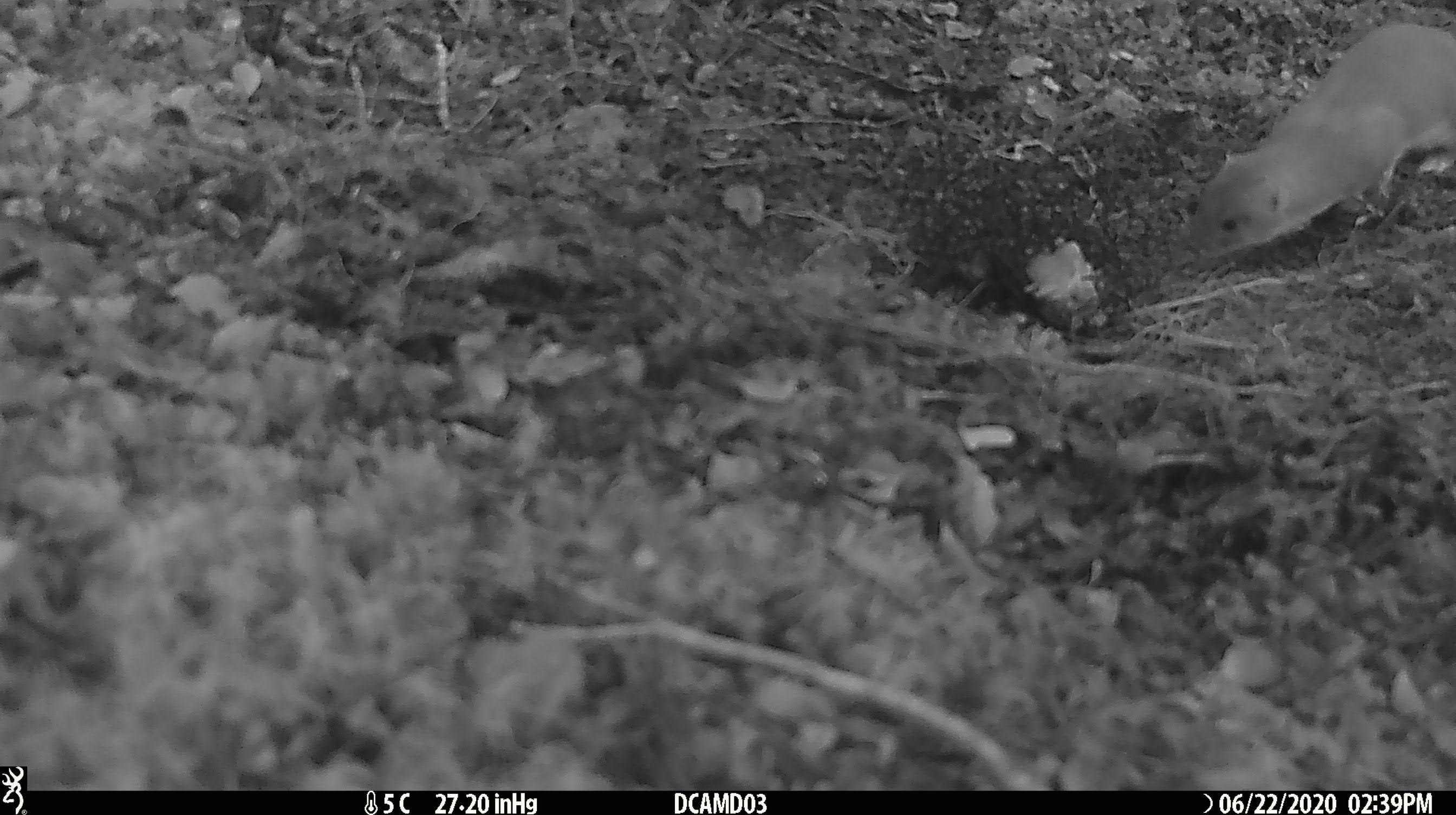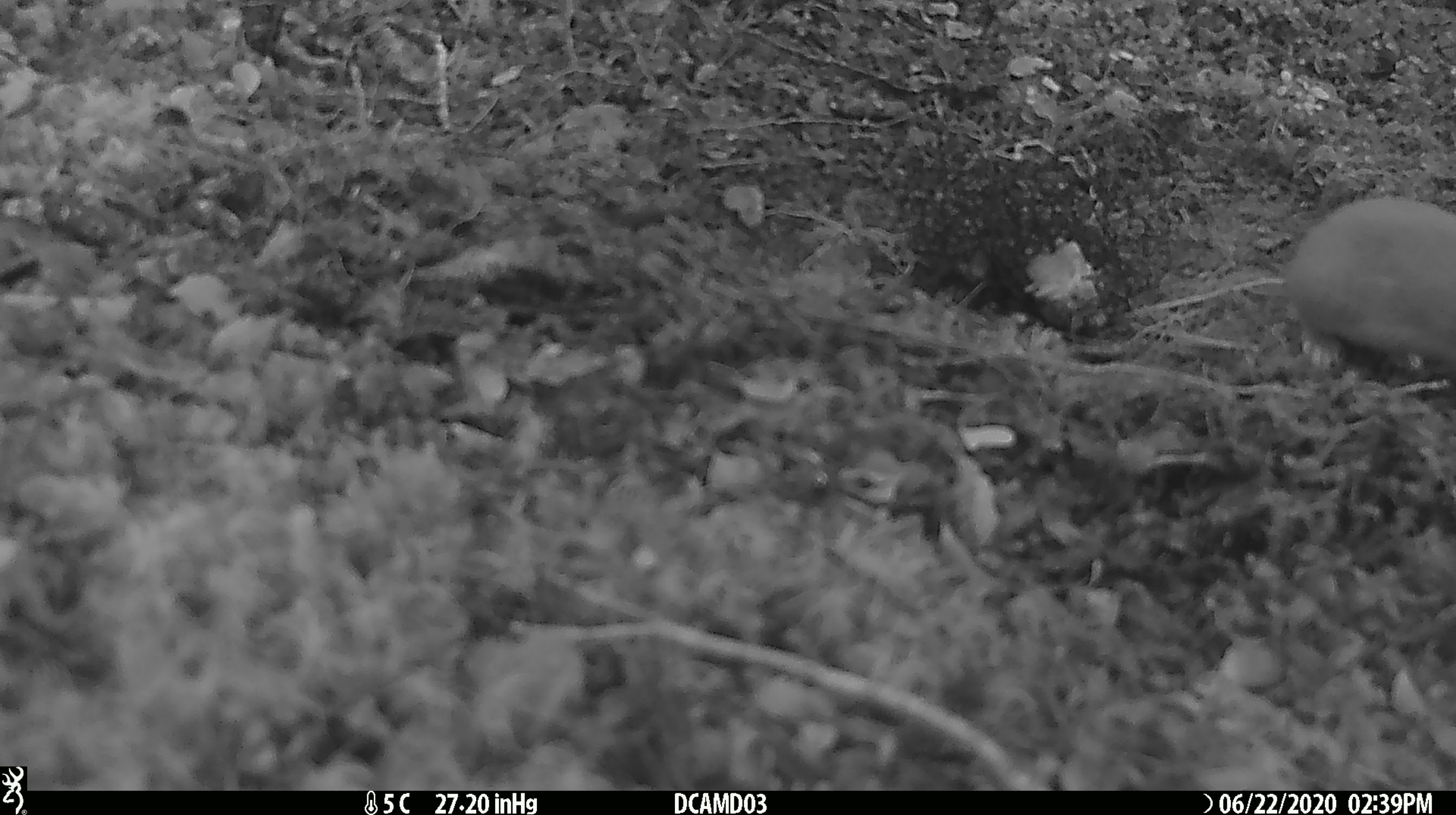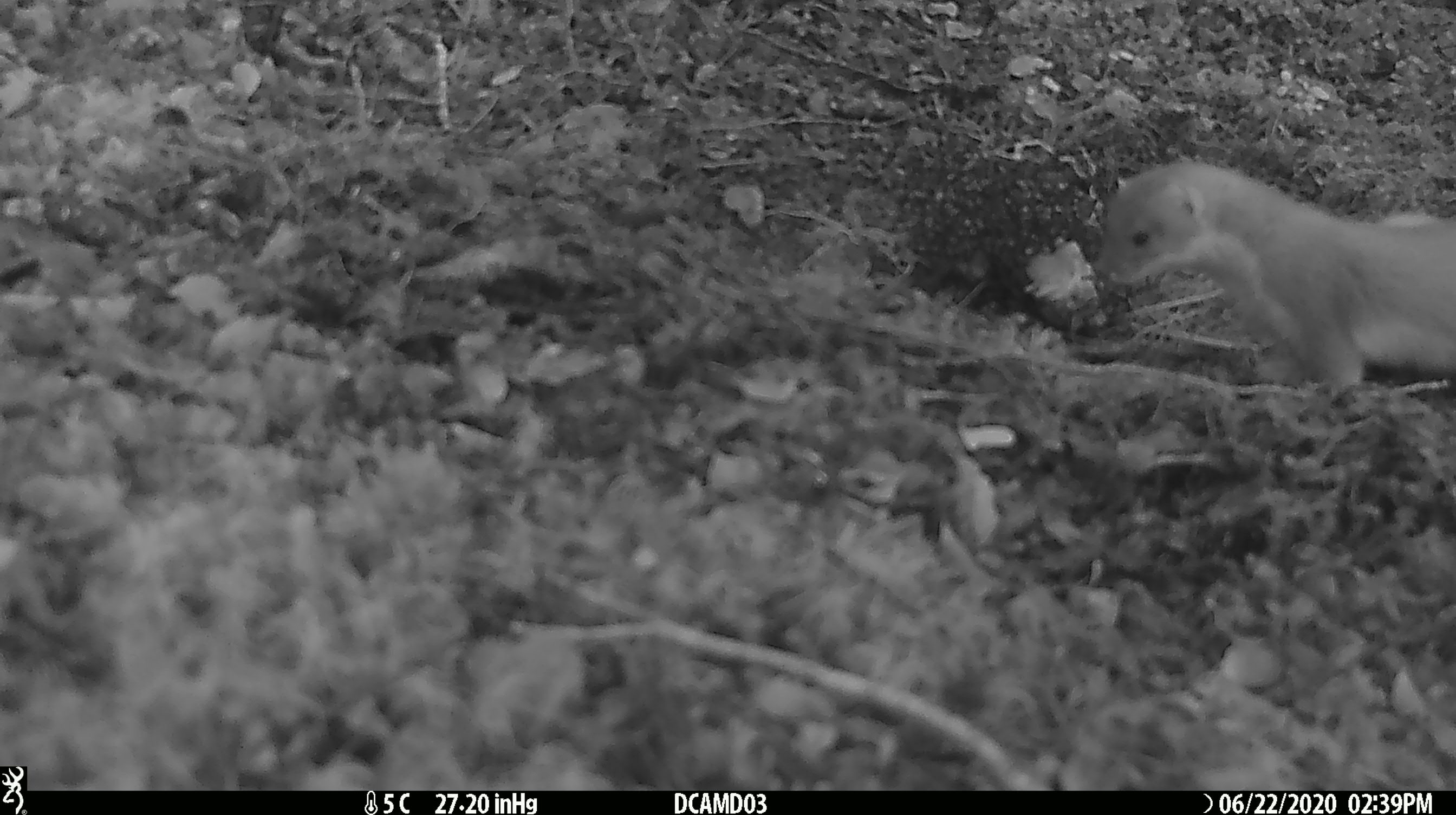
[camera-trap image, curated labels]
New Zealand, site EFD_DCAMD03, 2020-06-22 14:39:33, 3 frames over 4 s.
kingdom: Animalia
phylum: Chordata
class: Mammalia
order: Carnivora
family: Mustelidae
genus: Mustela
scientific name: Mustela erminea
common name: stoat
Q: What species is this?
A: Stoat (Mustela erminea).